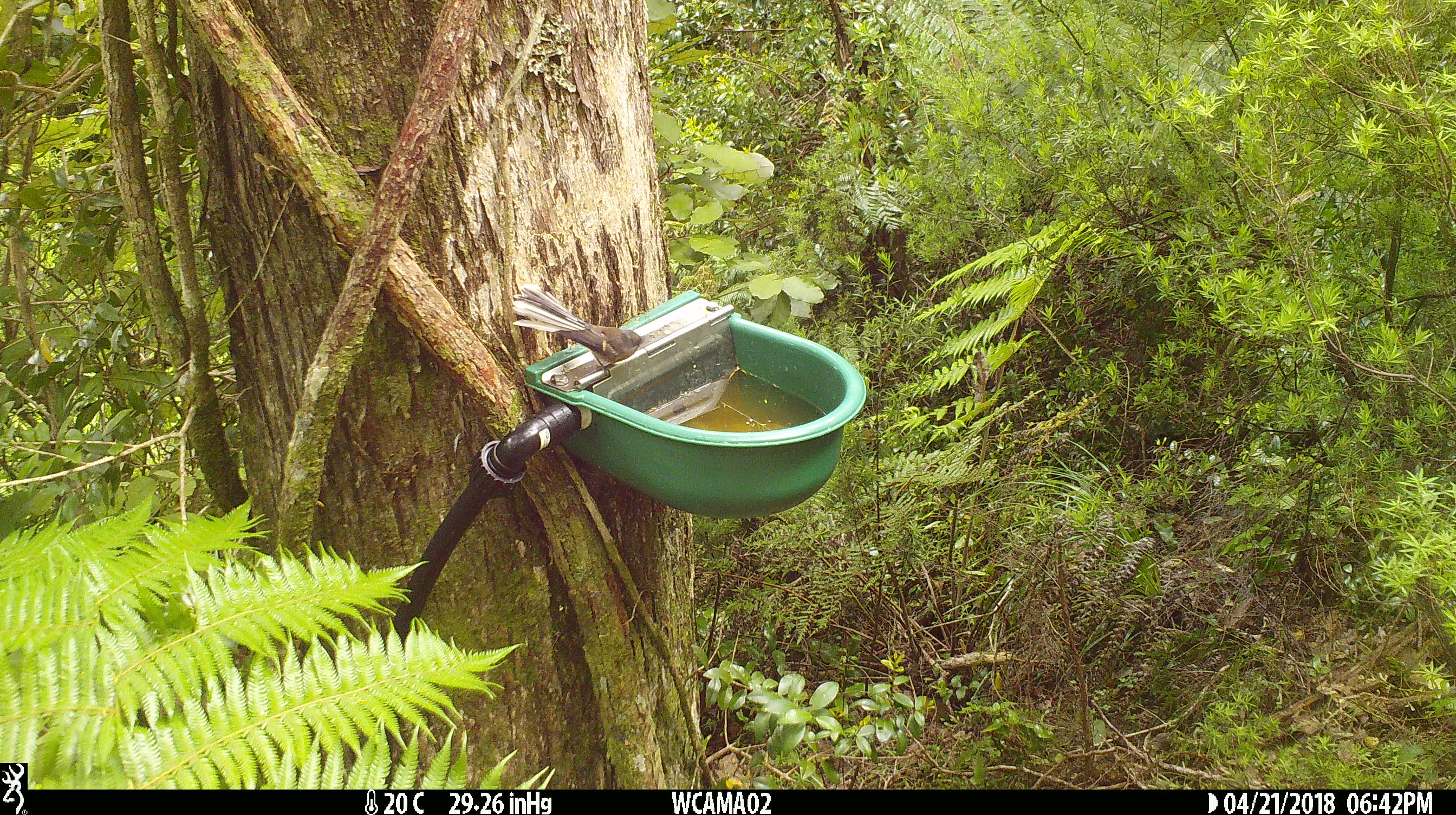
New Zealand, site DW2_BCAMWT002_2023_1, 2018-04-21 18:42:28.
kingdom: Animalia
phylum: Chordata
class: Aves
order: Passeriformes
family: Rhipiduridae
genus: Rhipidura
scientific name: Rhipidura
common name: fantails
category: fantail